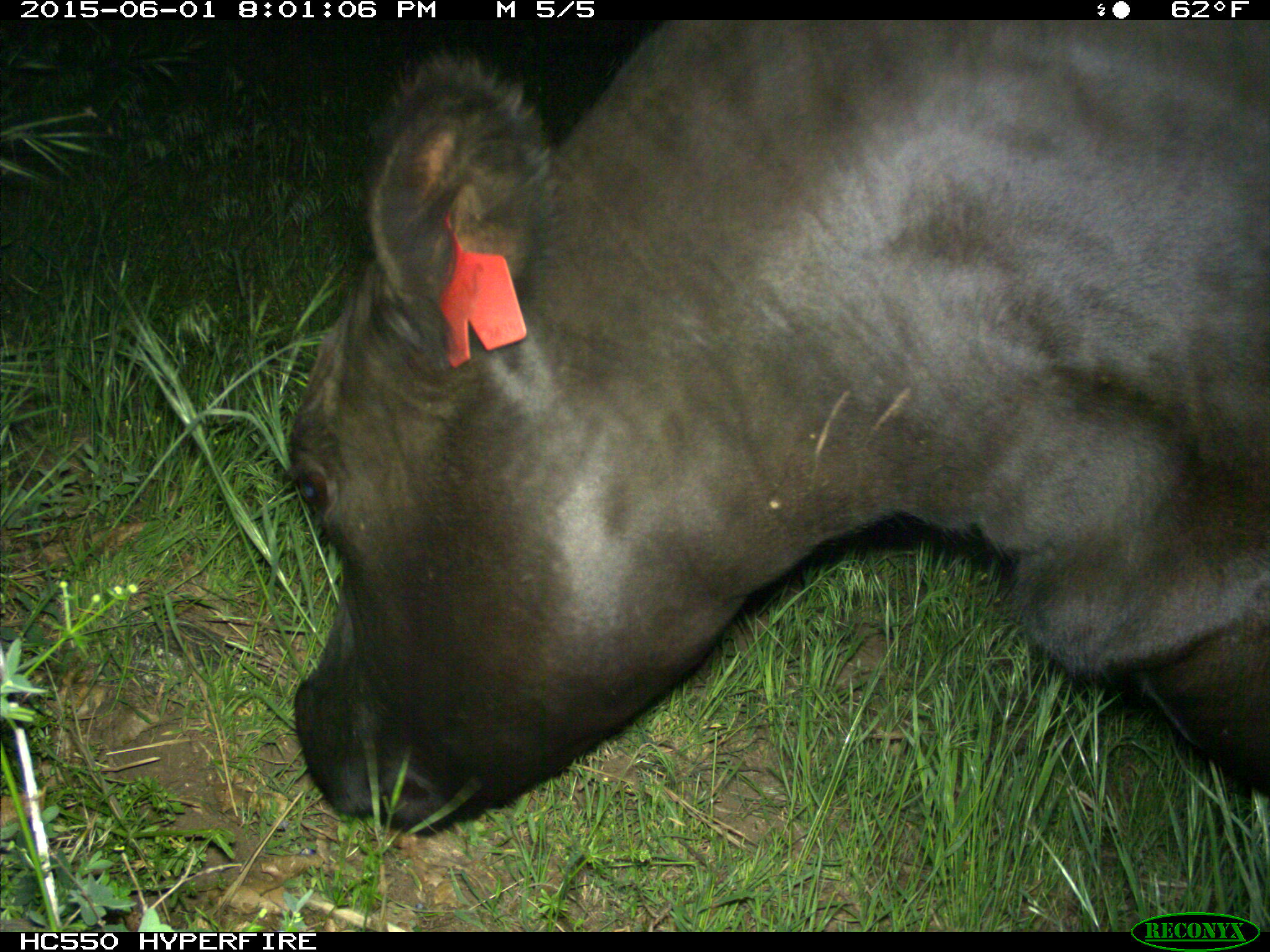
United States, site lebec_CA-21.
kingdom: Animalia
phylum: Chordata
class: Mammalia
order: Artiodactyla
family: Bovidae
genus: Bos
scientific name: Bos taurus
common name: domestic cow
Bos taurus (domestic cow).